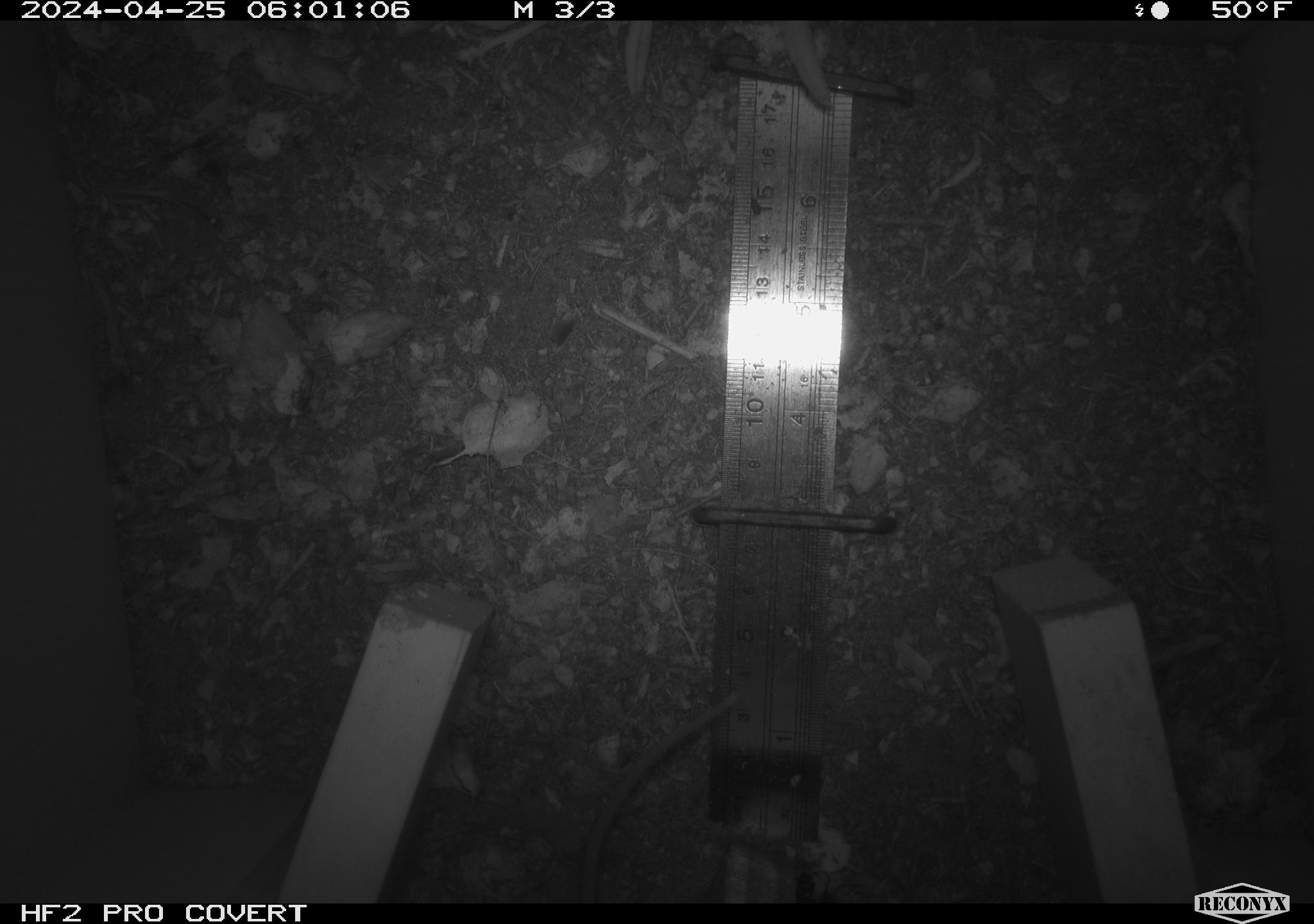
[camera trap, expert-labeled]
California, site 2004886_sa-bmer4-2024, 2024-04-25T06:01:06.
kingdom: Animalia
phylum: Chordata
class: Mammalia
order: Rodentia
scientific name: Rodentia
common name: mouse species